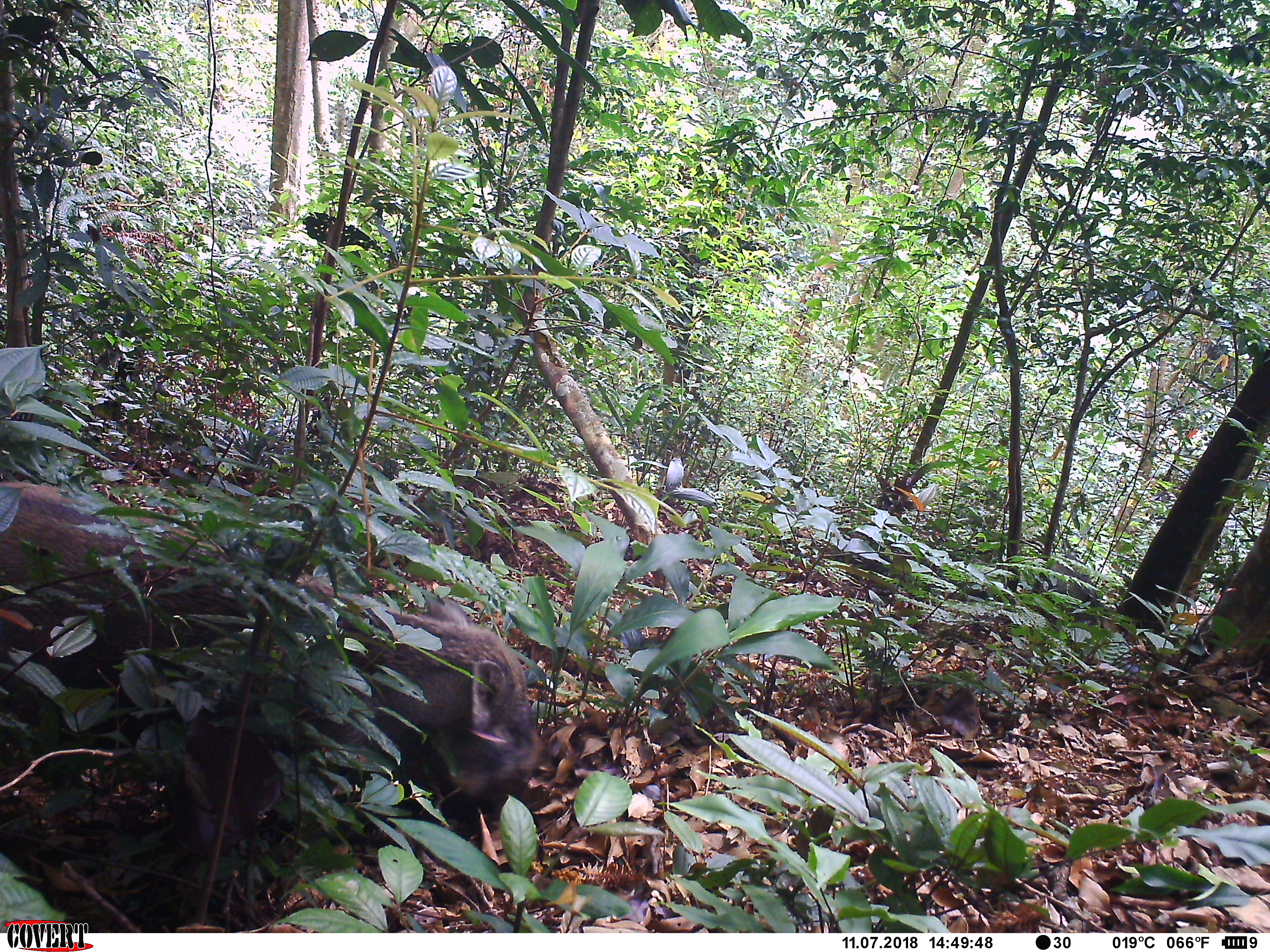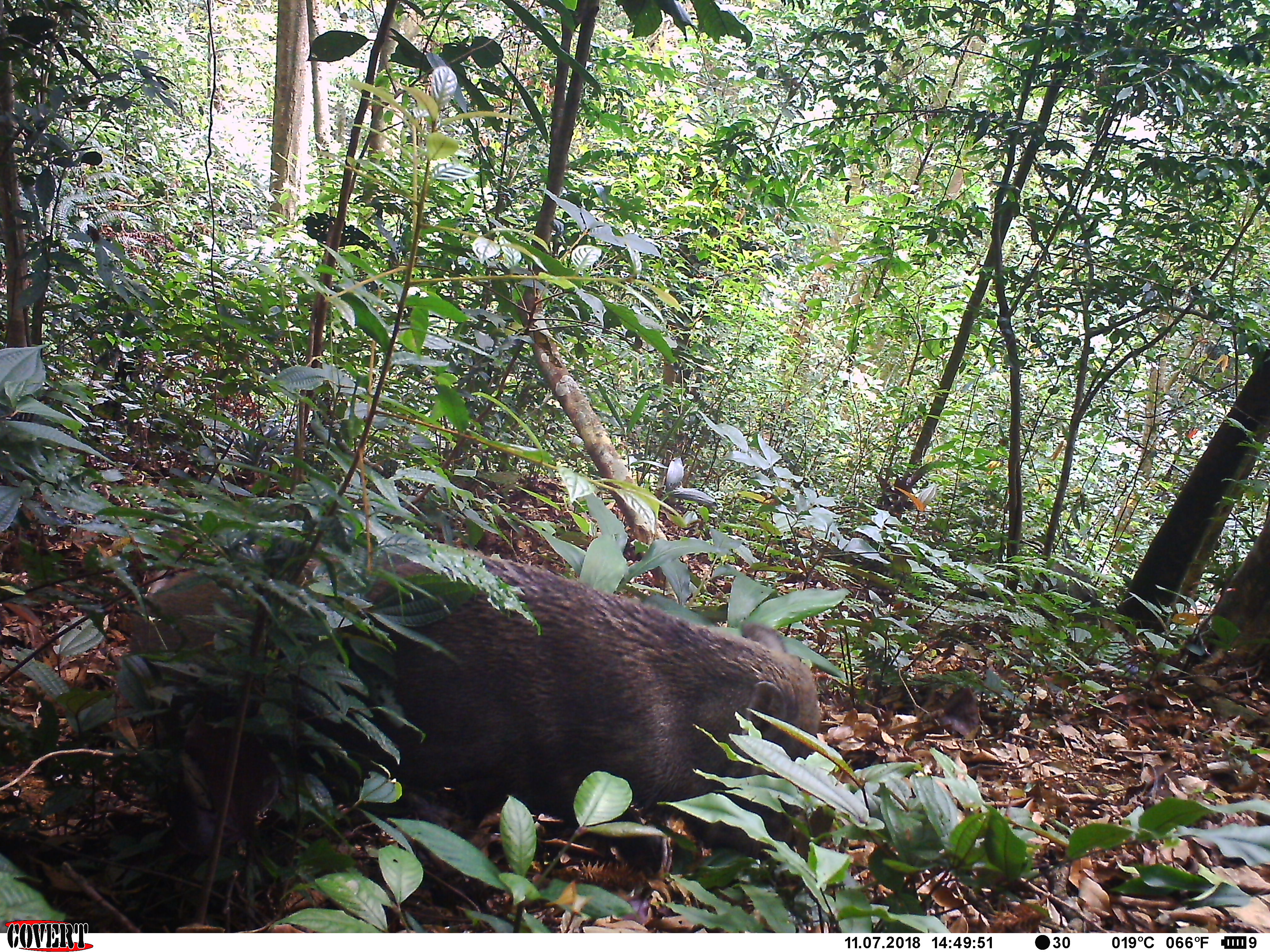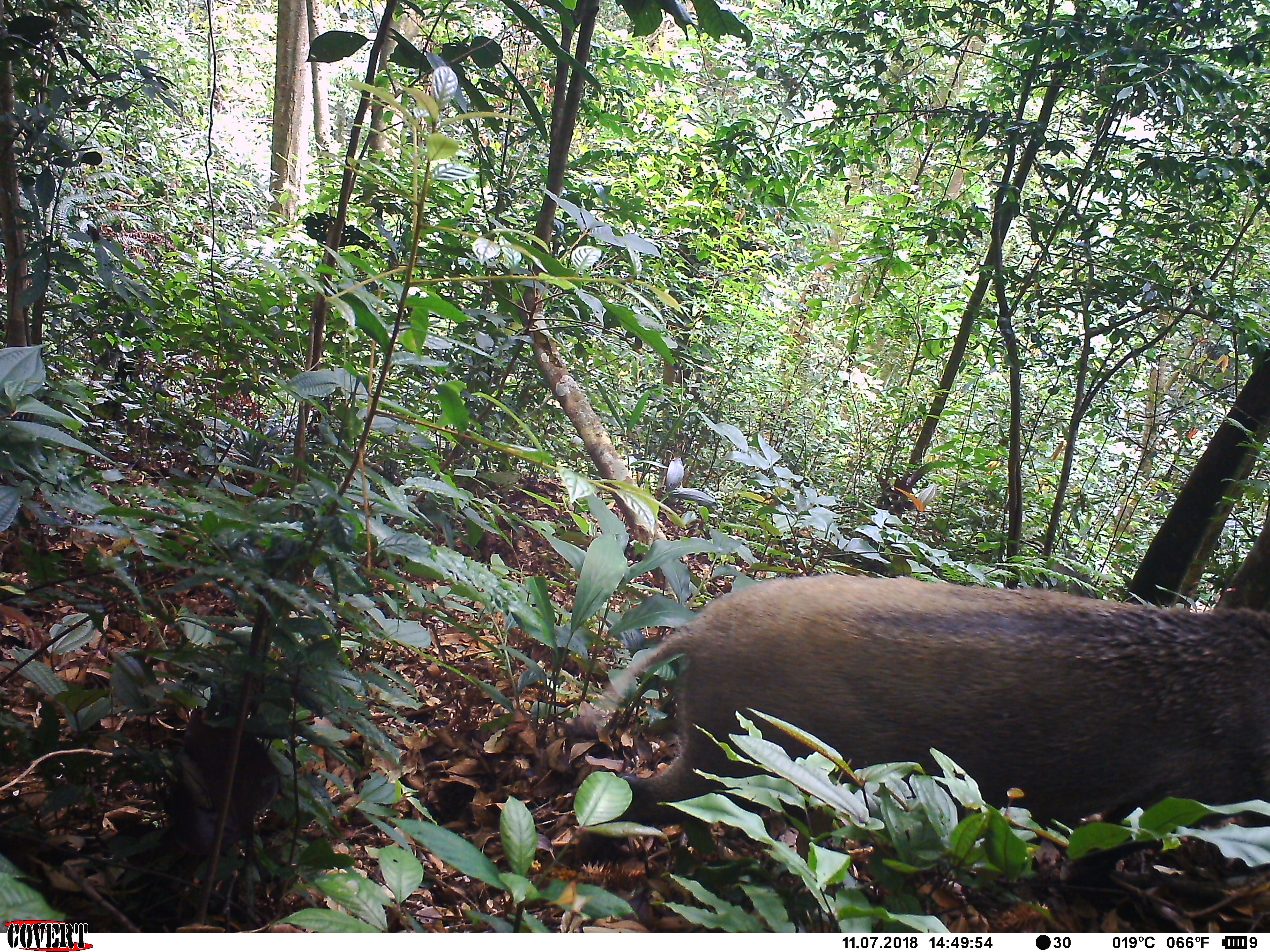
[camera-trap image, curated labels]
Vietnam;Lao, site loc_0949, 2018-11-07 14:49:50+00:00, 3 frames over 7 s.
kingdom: Animalia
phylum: Chordata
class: Mammalia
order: Artiodactyla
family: Suidae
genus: Sus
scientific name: Sus scrofa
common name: eurasian wild pig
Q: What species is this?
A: Eurasian wild pig (Sus scrofa).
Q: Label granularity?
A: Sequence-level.